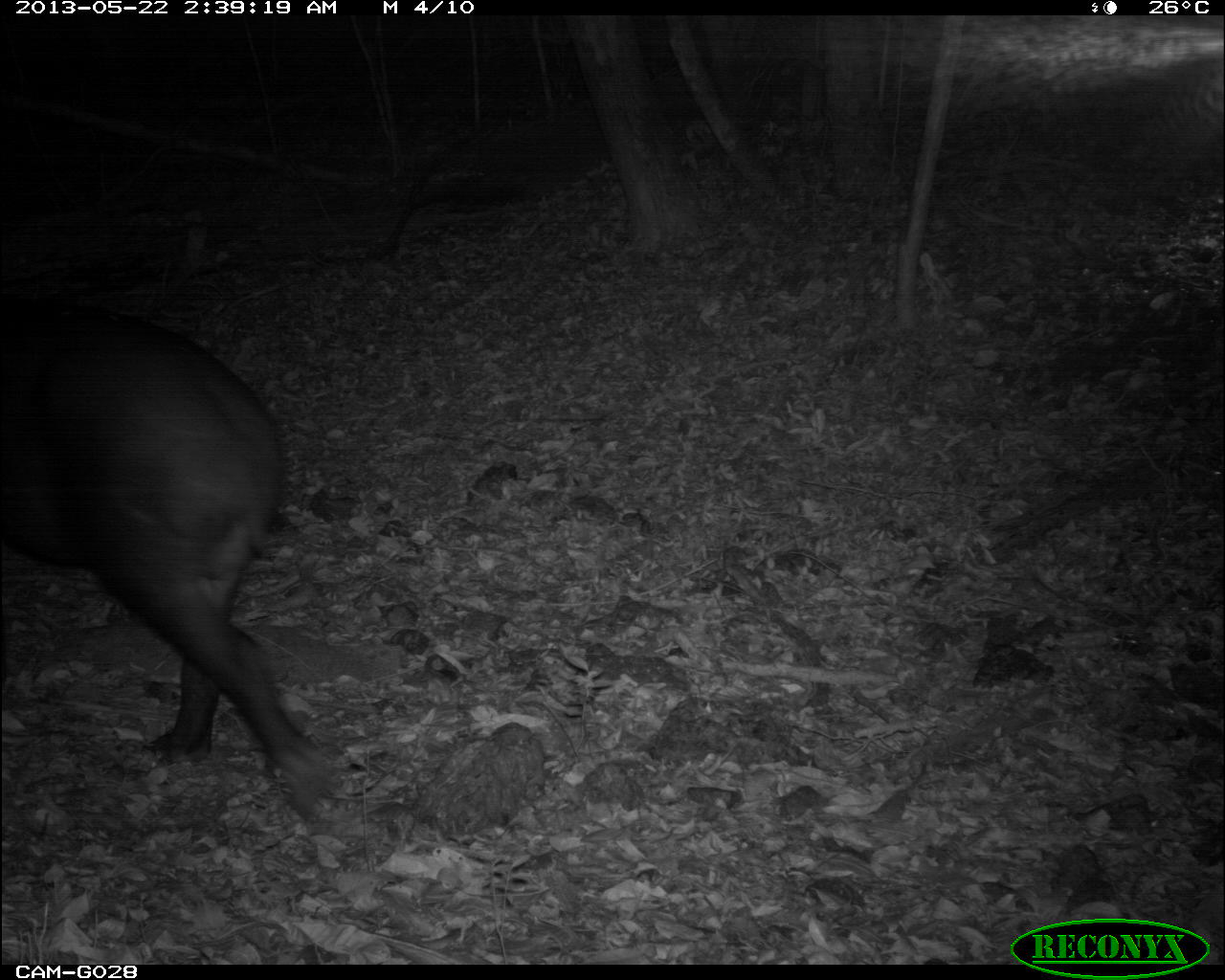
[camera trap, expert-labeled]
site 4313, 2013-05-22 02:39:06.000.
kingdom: Animalia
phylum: Chordata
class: Mammalia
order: Perissodactyla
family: Tapiridae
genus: Tapirus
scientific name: Tapirus bairdii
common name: baird's tapir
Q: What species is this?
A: Tapirus bairdii (baird's tapir).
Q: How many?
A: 1.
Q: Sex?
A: Female.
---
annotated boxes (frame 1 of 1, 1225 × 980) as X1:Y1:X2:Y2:
tapirus bairdii: 0:294:334:822